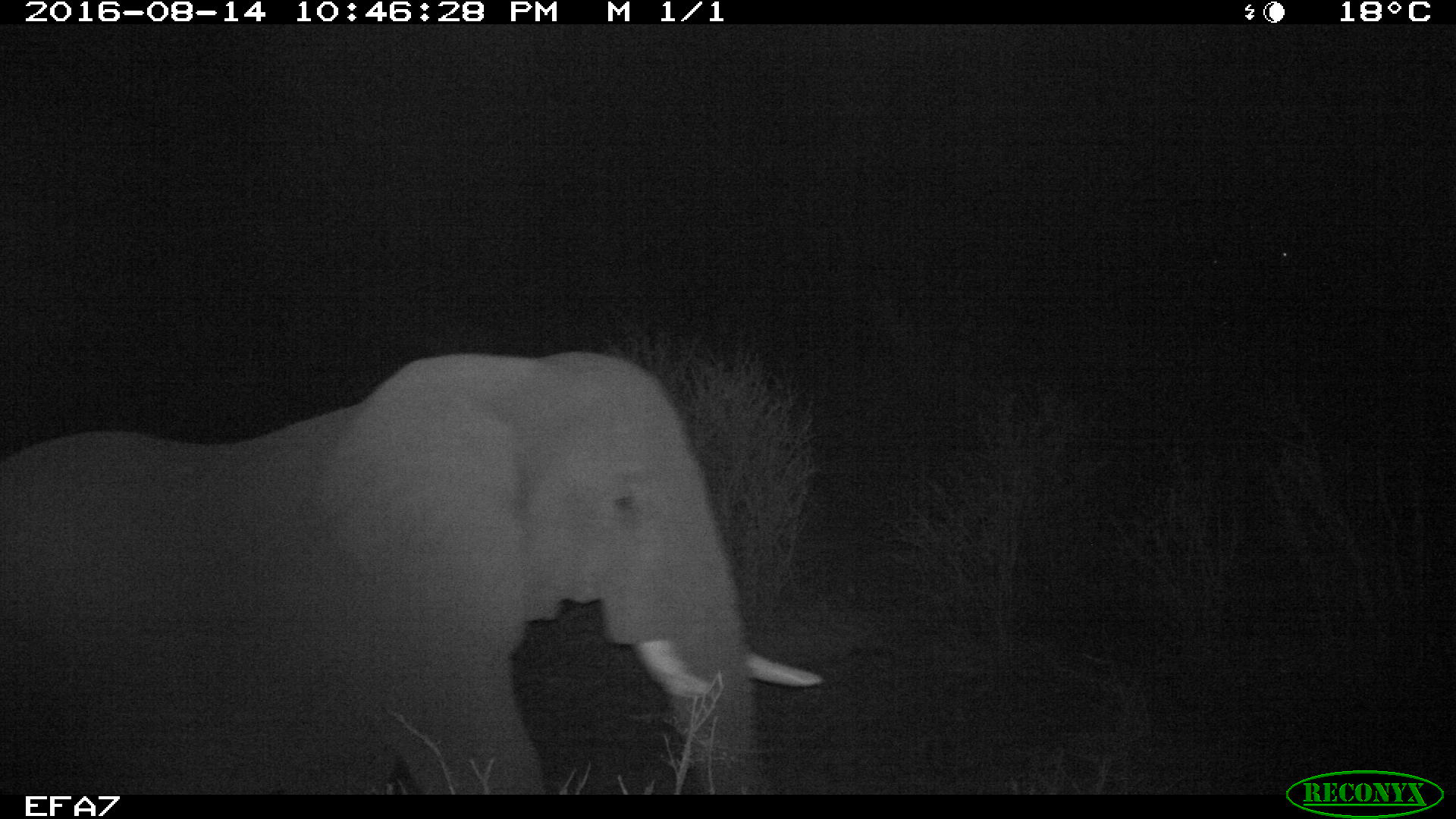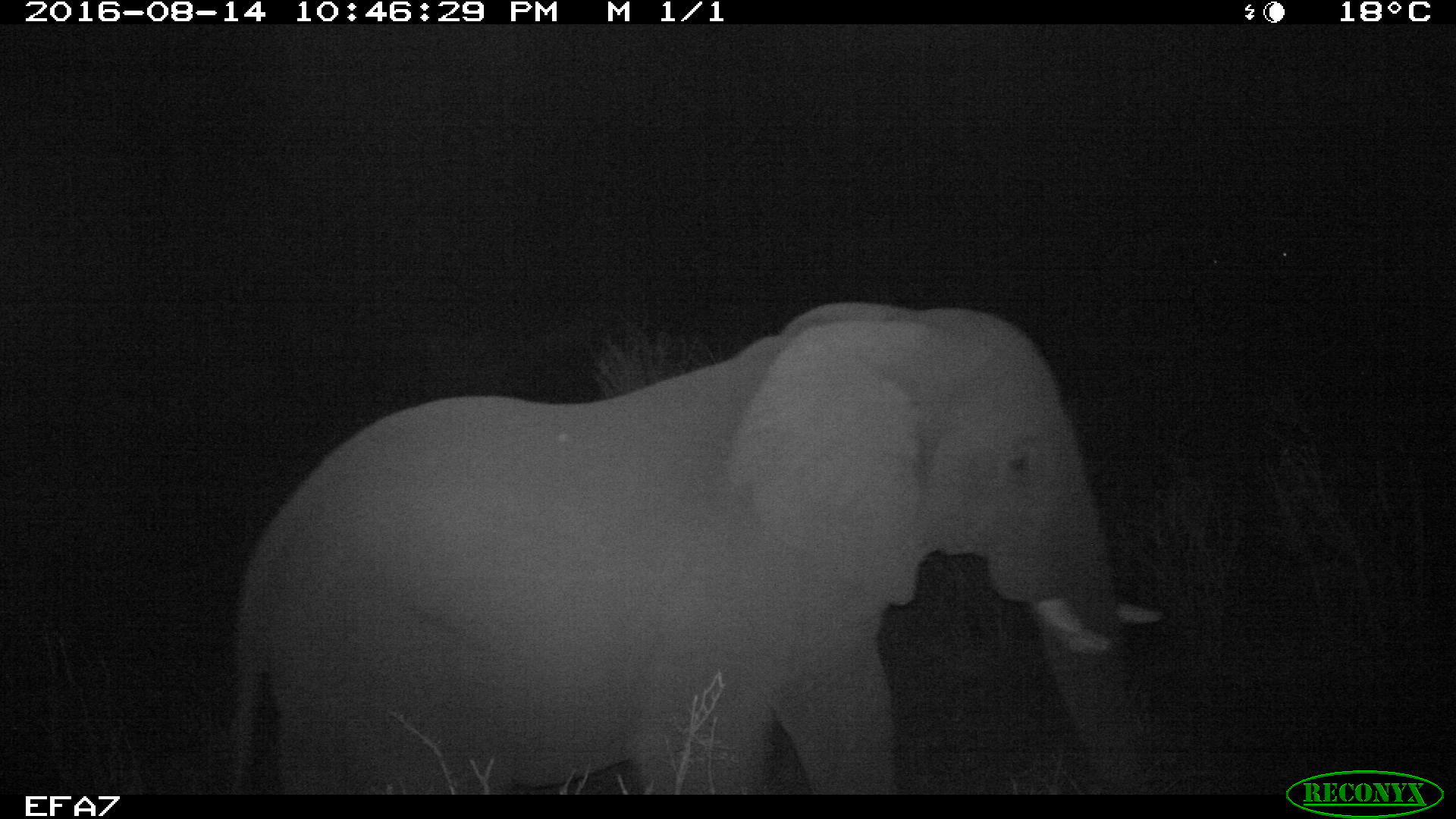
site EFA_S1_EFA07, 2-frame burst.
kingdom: Animalia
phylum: Chordata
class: Mammalia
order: Proboscidea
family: Elephantidae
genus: Loxodonta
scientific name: Loxodonta africana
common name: african bush elephant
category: elephant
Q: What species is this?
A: Elephant (african bush elephant) (Loxodonta africana).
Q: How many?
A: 1.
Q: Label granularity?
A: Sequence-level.